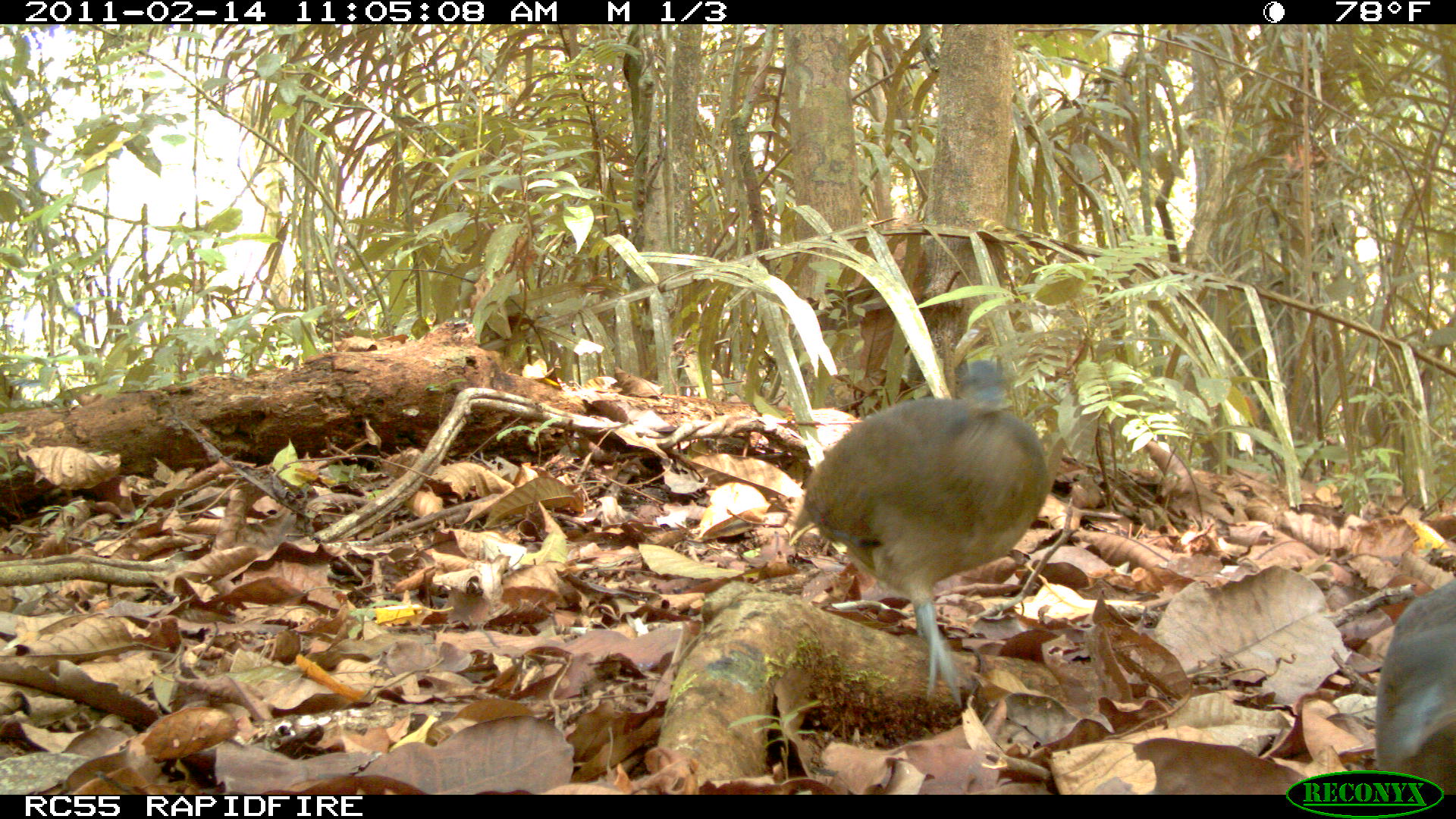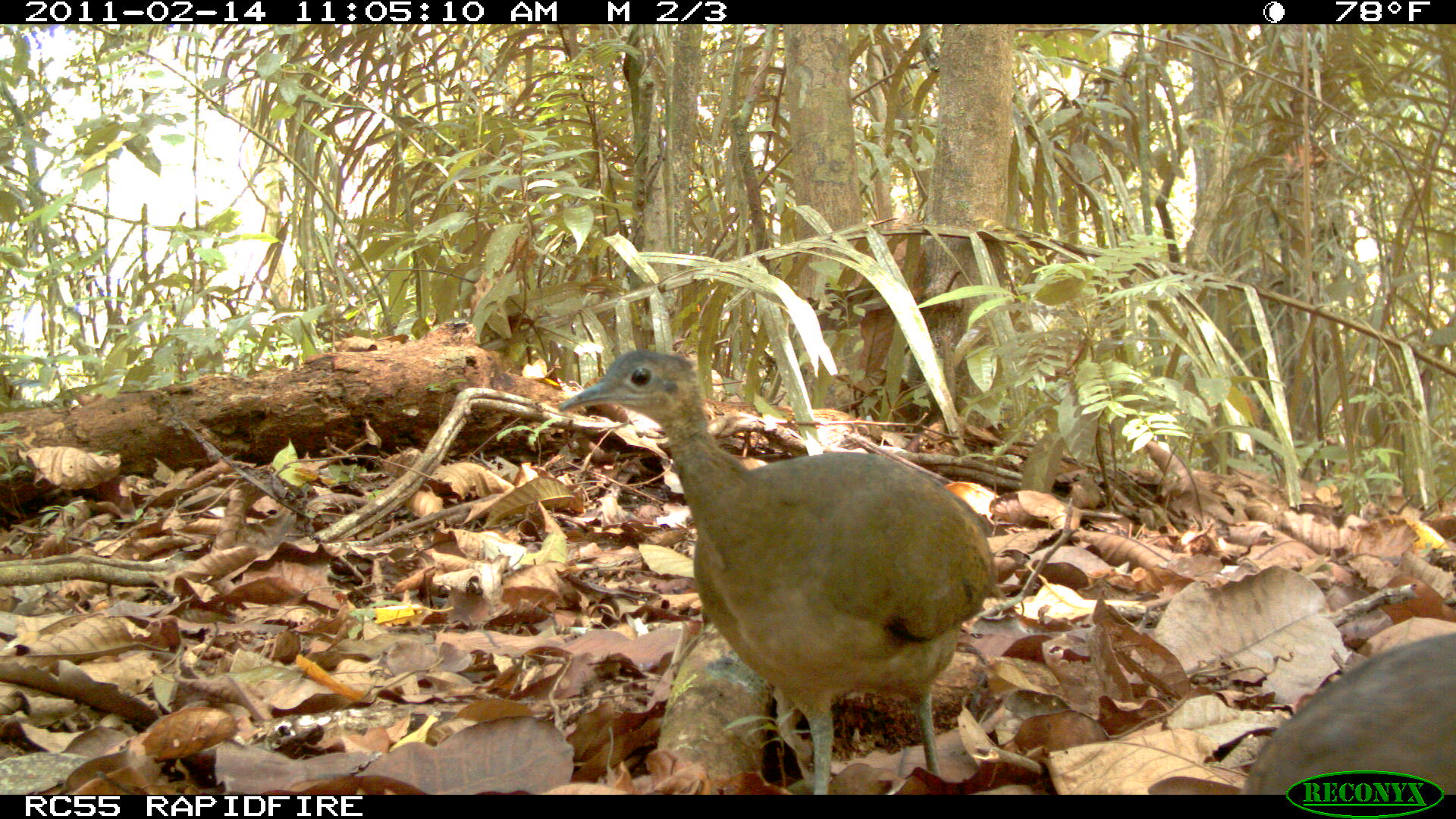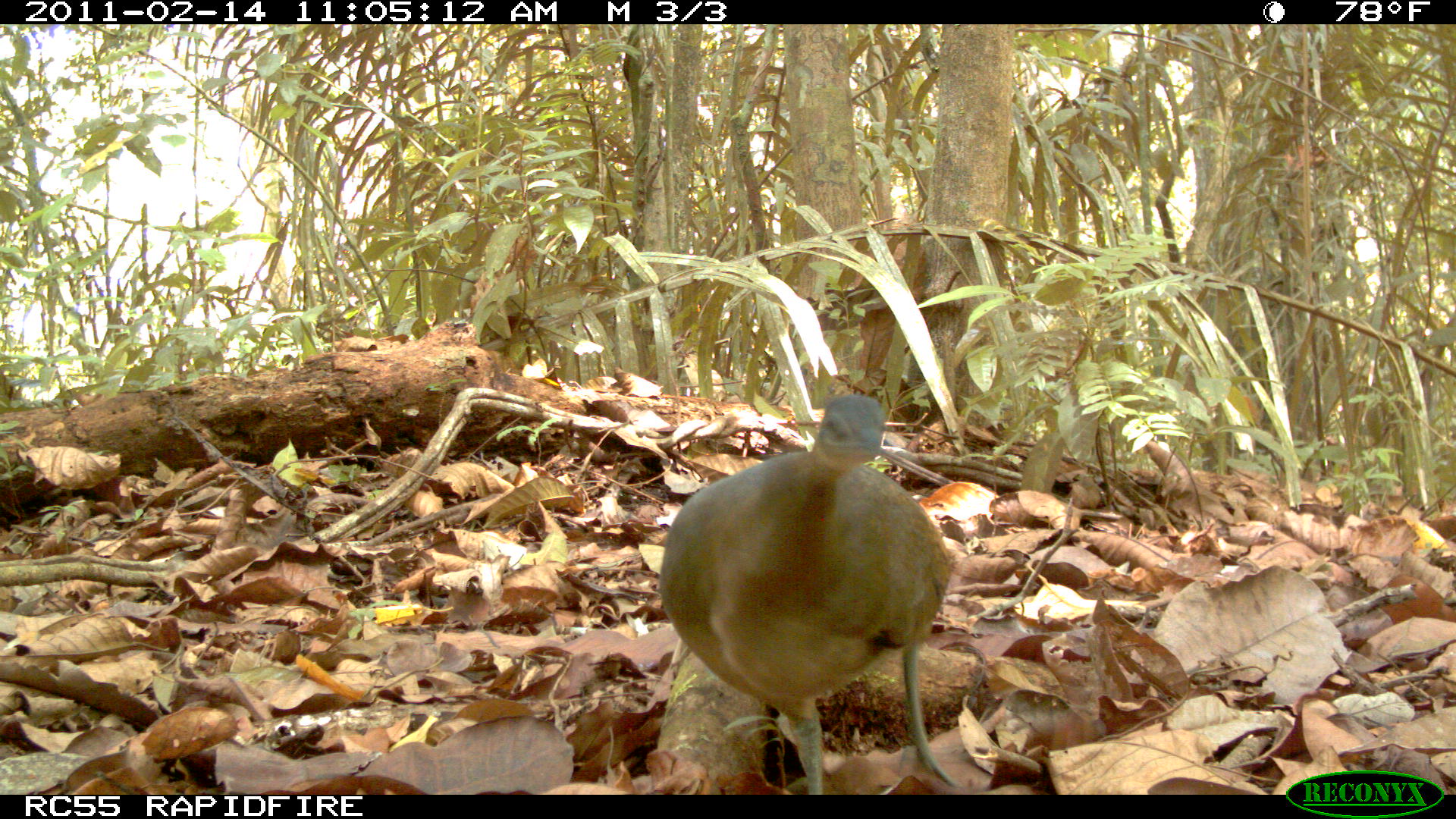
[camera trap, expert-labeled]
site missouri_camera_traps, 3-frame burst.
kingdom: Animalia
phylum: Chordata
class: Aves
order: Tinamiformes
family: Tinamidae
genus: Tinamus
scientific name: Tinamus major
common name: great tinamou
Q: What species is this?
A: Great tinamou (Tinamus major).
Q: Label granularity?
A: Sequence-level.